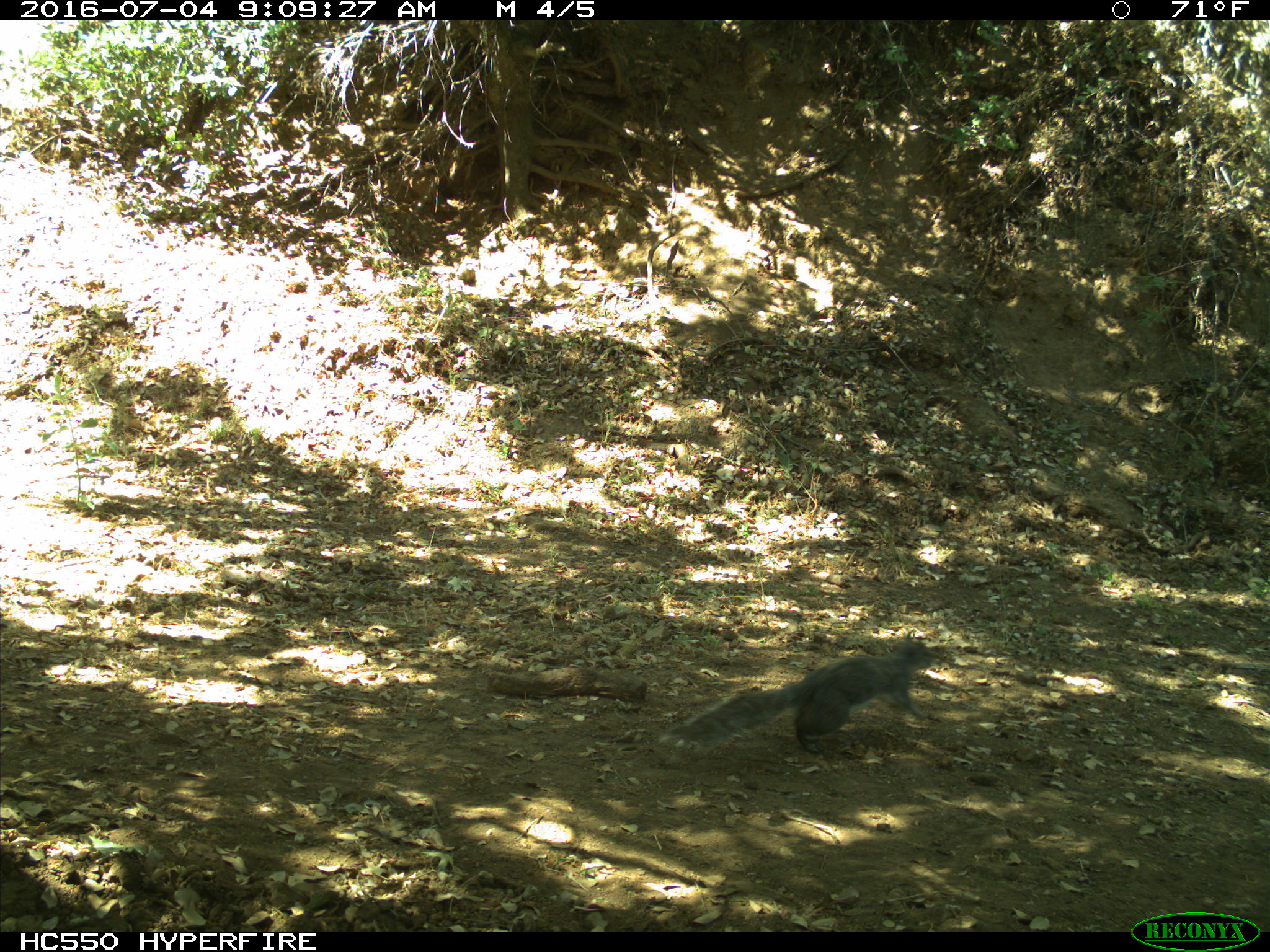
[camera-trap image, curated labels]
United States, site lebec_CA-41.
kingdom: Animalia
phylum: Chordata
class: Mammalia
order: Rodentia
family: Sciuridae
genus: Sciurus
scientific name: Sciurus carolinensis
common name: eastern gray squirrel